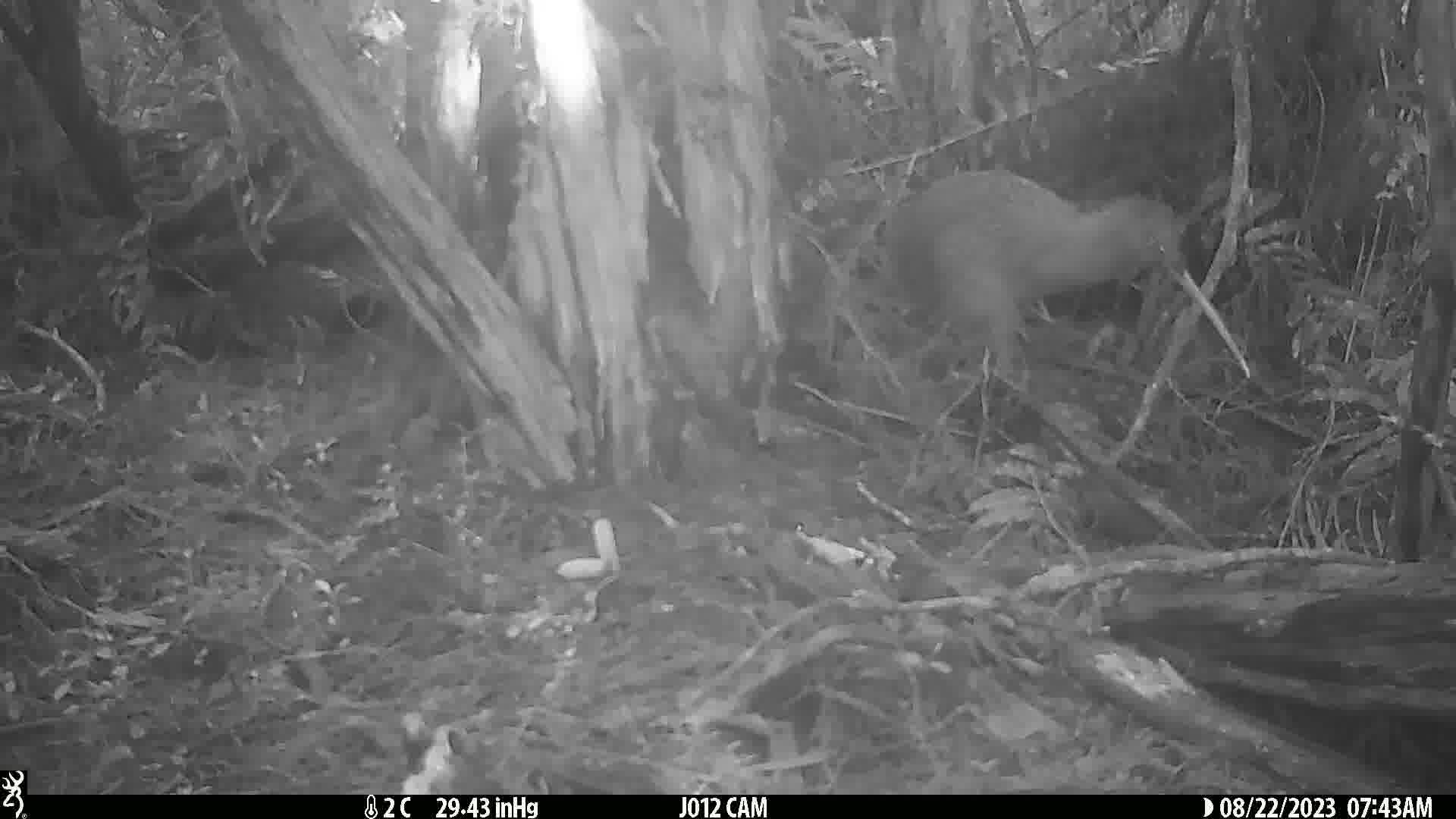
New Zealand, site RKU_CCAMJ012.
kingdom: Animalia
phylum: Chordata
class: Aves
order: Apterygiformes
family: Apterygidae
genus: Apteryx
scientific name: Apteryx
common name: kiwi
Kiwi (Apteryx).